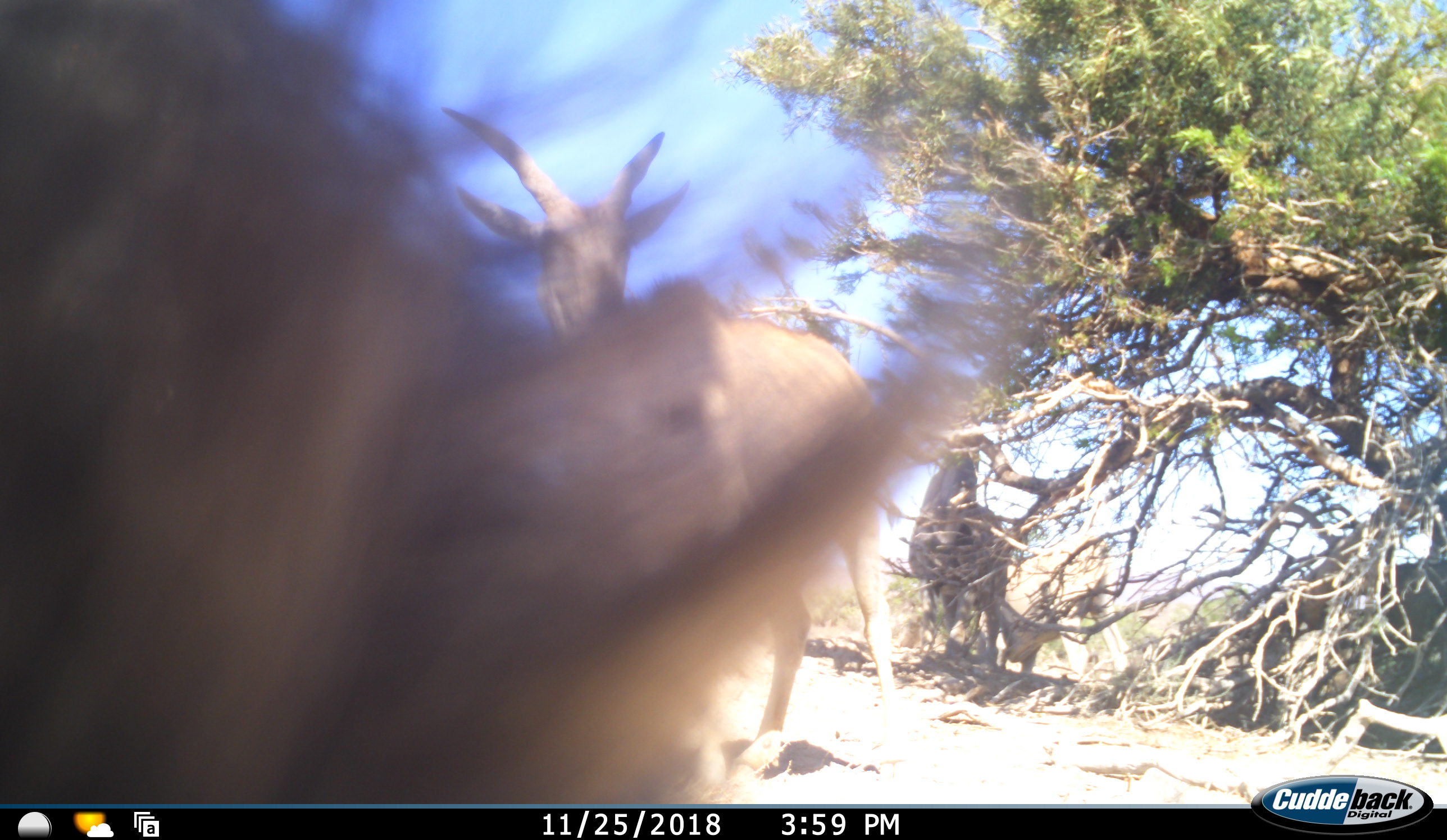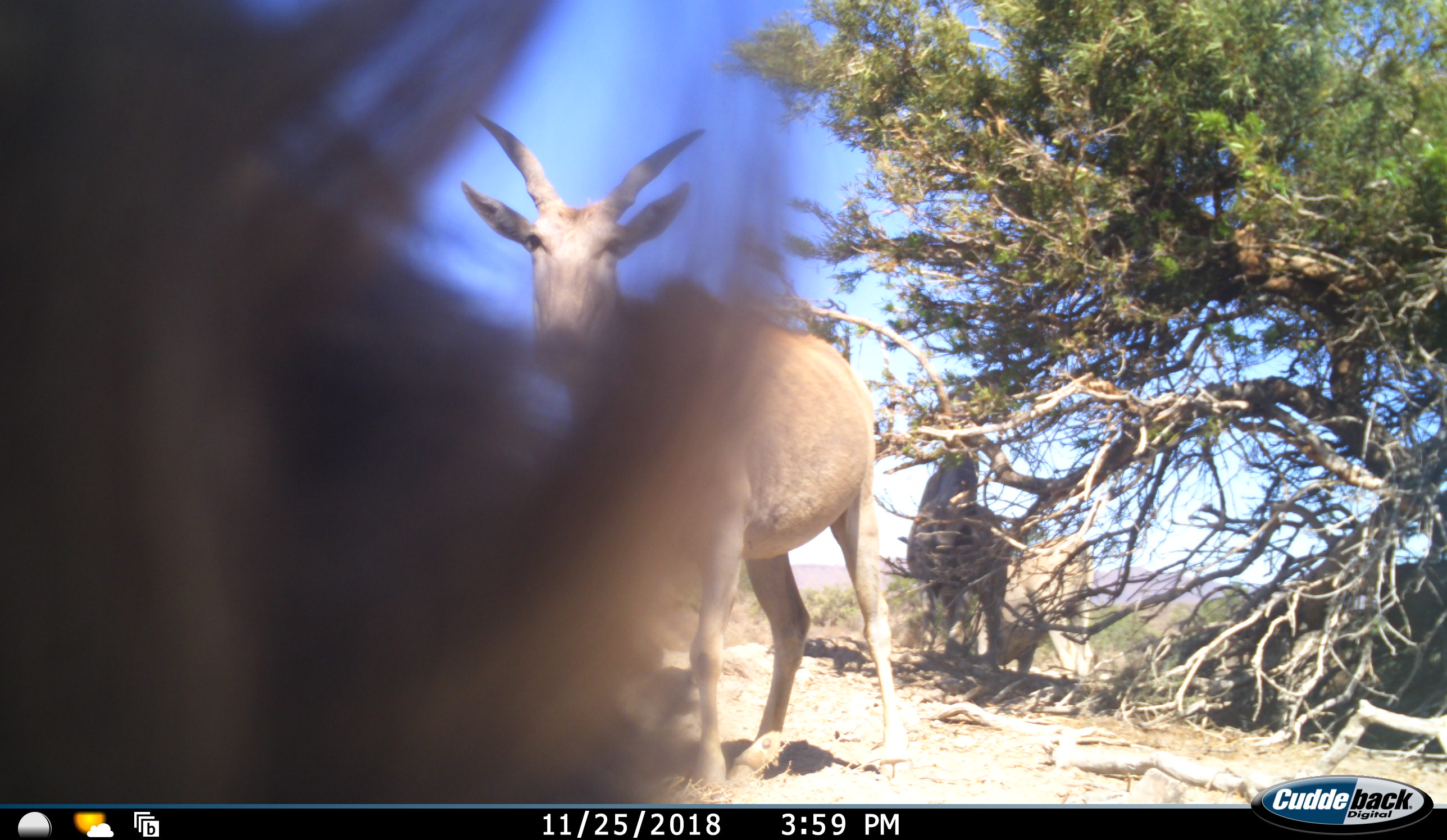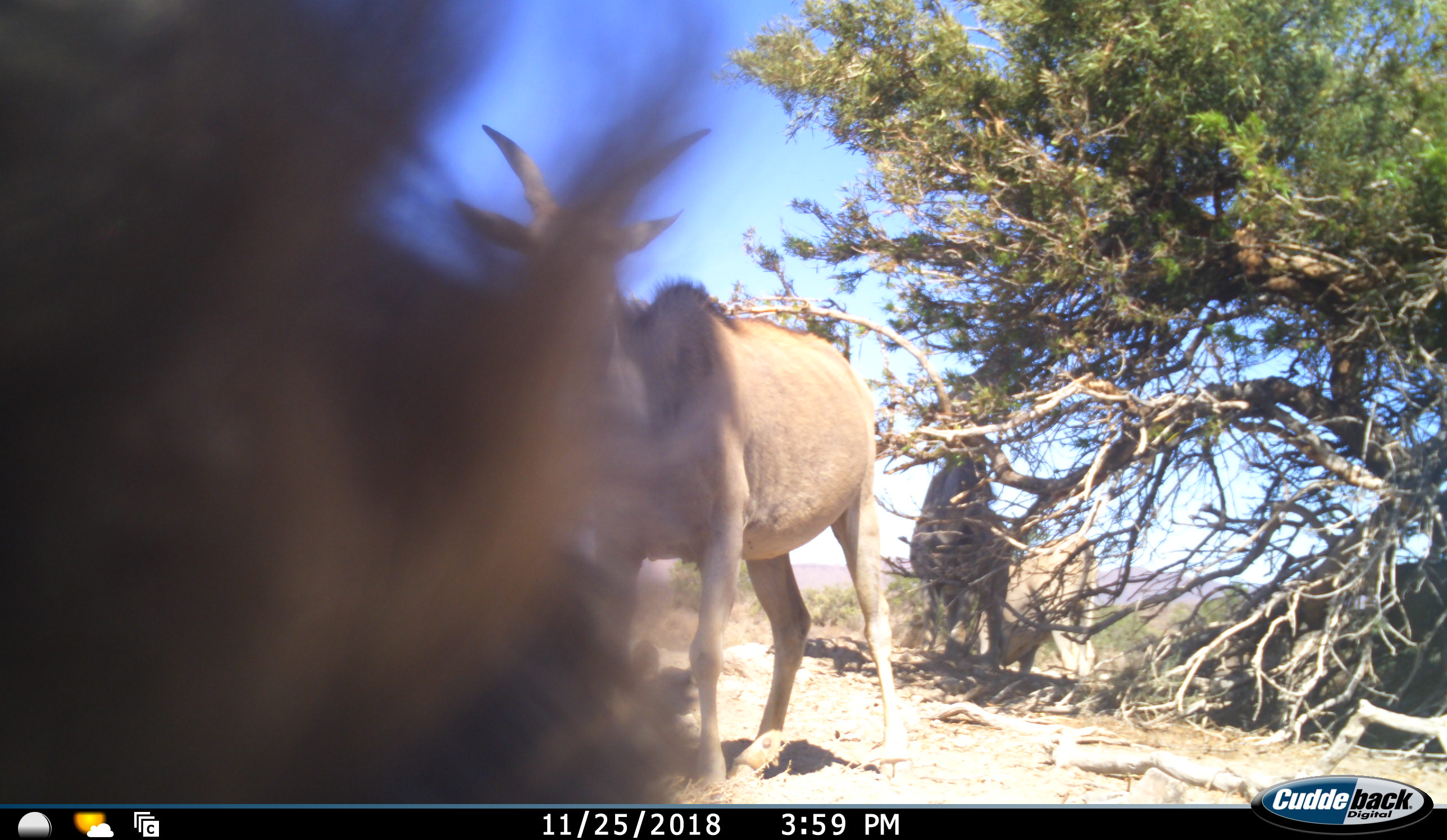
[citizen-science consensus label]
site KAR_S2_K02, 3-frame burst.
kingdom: Animalia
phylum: Chordata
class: Mammalia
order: Artiodactyla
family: Bovidae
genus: Tragelaphus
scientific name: Tragelaphus oryx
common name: eland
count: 3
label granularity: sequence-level